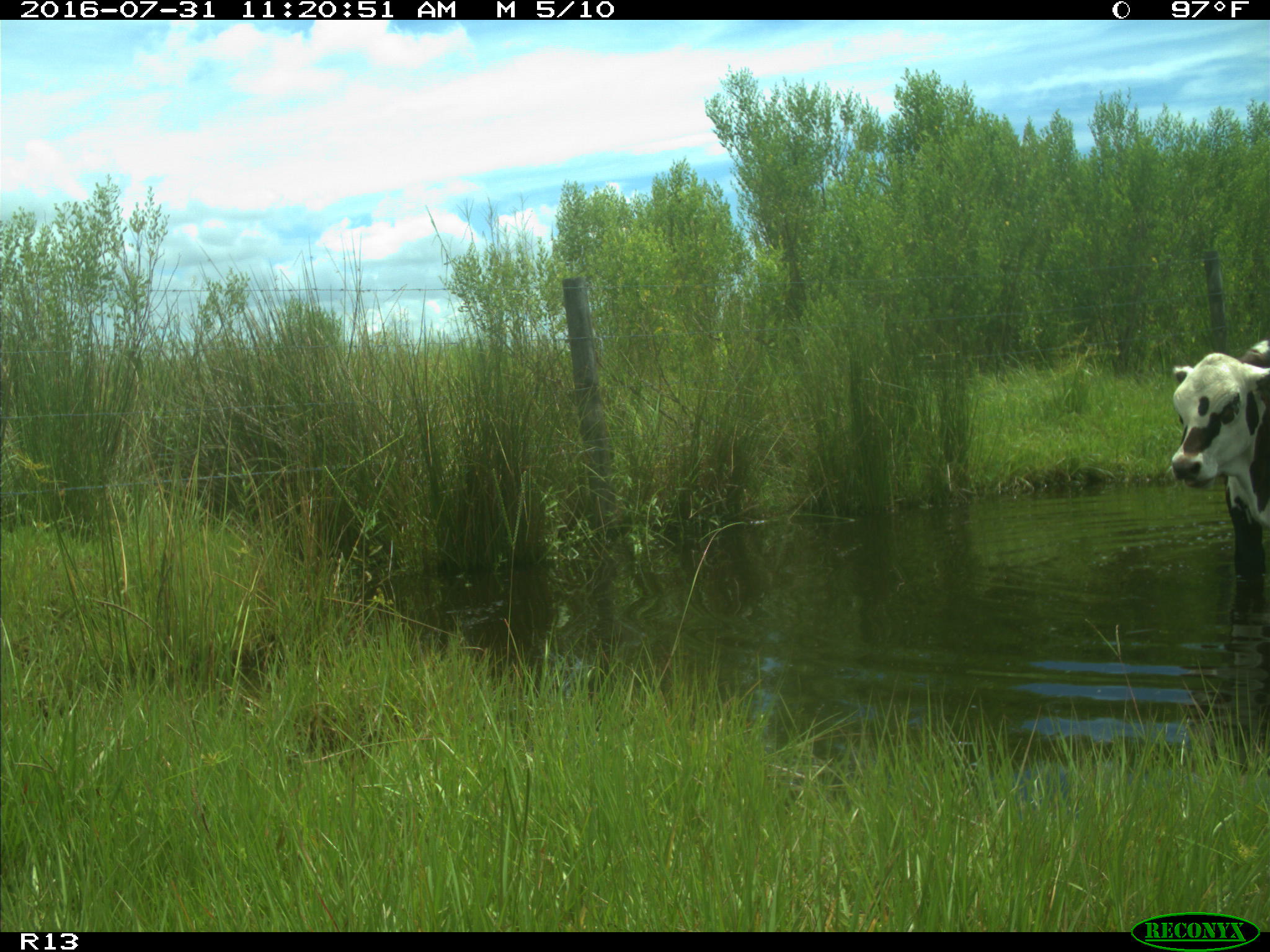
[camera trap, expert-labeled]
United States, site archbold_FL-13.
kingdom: Animalia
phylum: Chordata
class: Mammalia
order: Artiodactyla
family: Bovidae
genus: Bos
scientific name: Bos taurus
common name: domestic cow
Bos taurus (domestic cow).